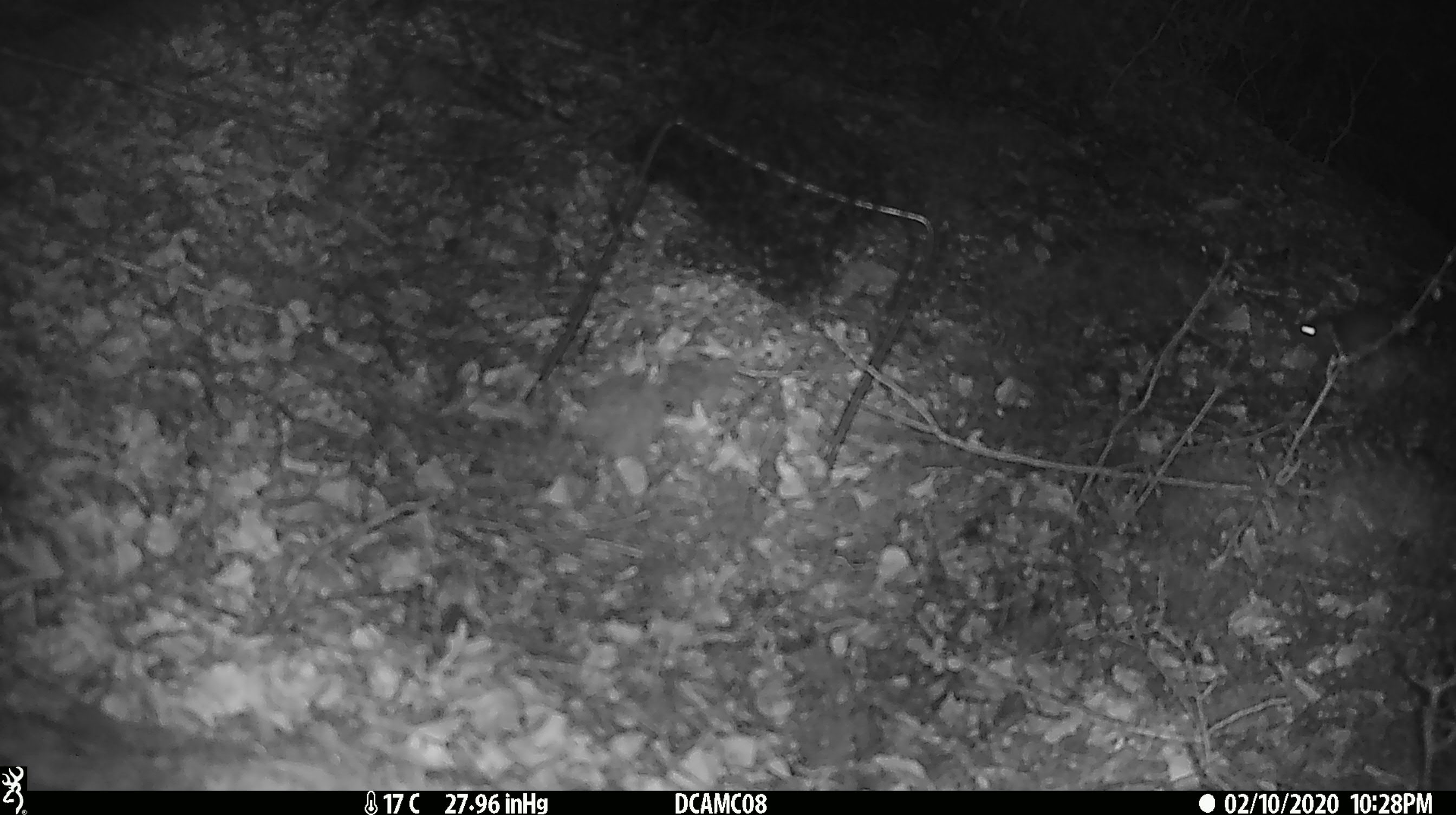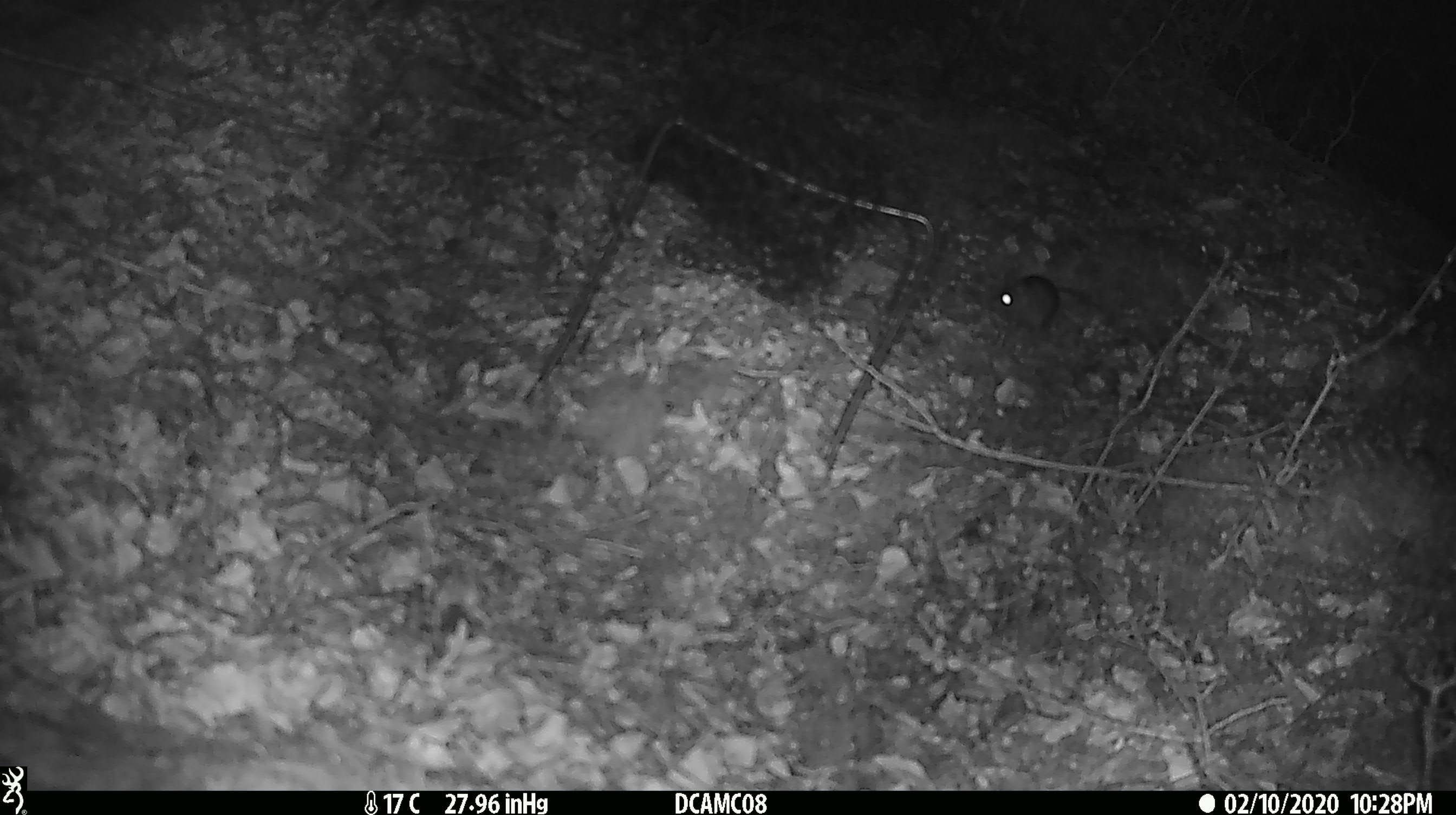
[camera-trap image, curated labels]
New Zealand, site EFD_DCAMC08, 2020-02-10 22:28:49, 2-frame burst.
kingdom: Animalia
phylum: Chordata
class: Mammalia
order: Rodentia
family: Muridae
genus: Mus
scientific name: Mus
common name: mouse